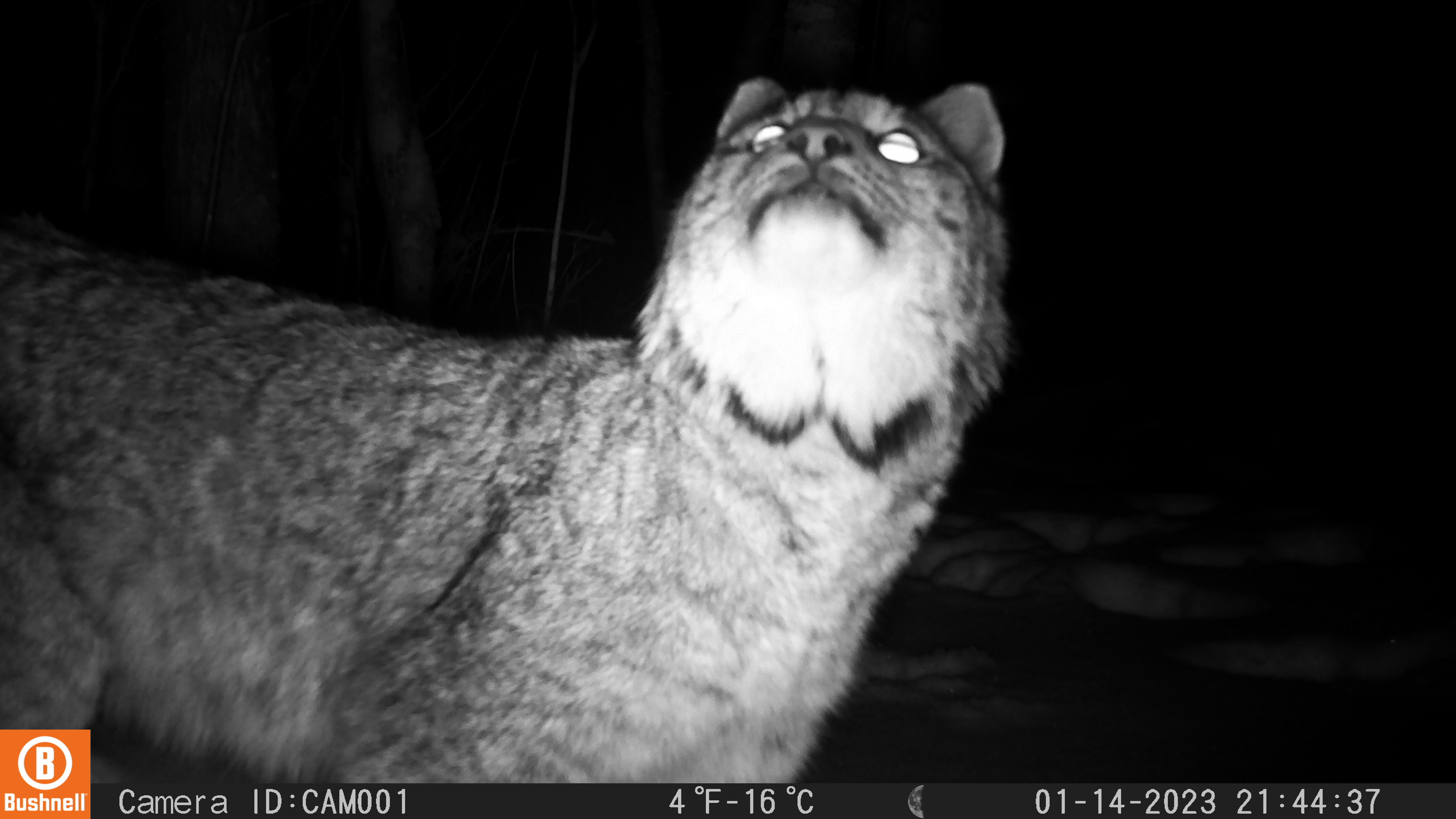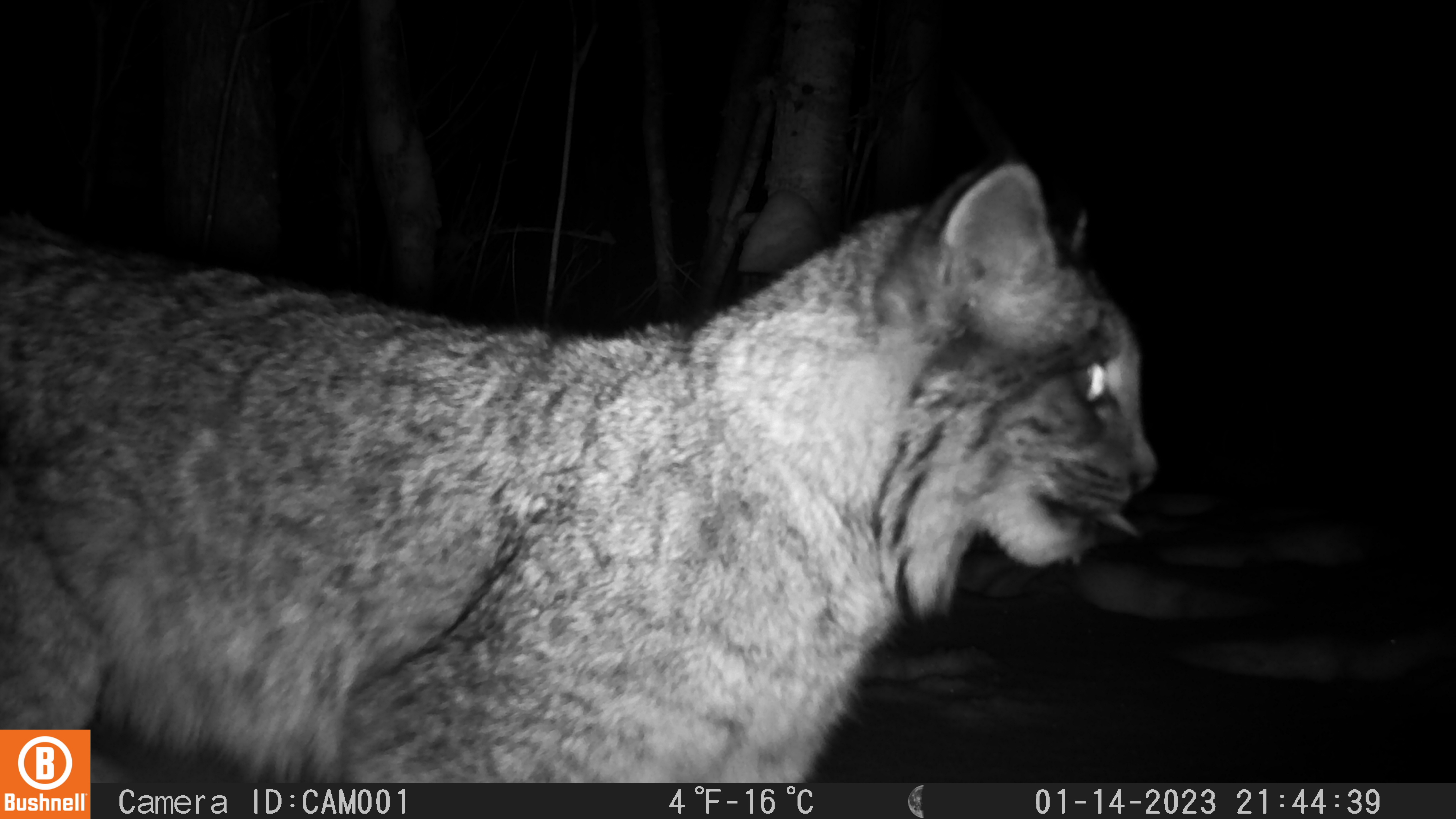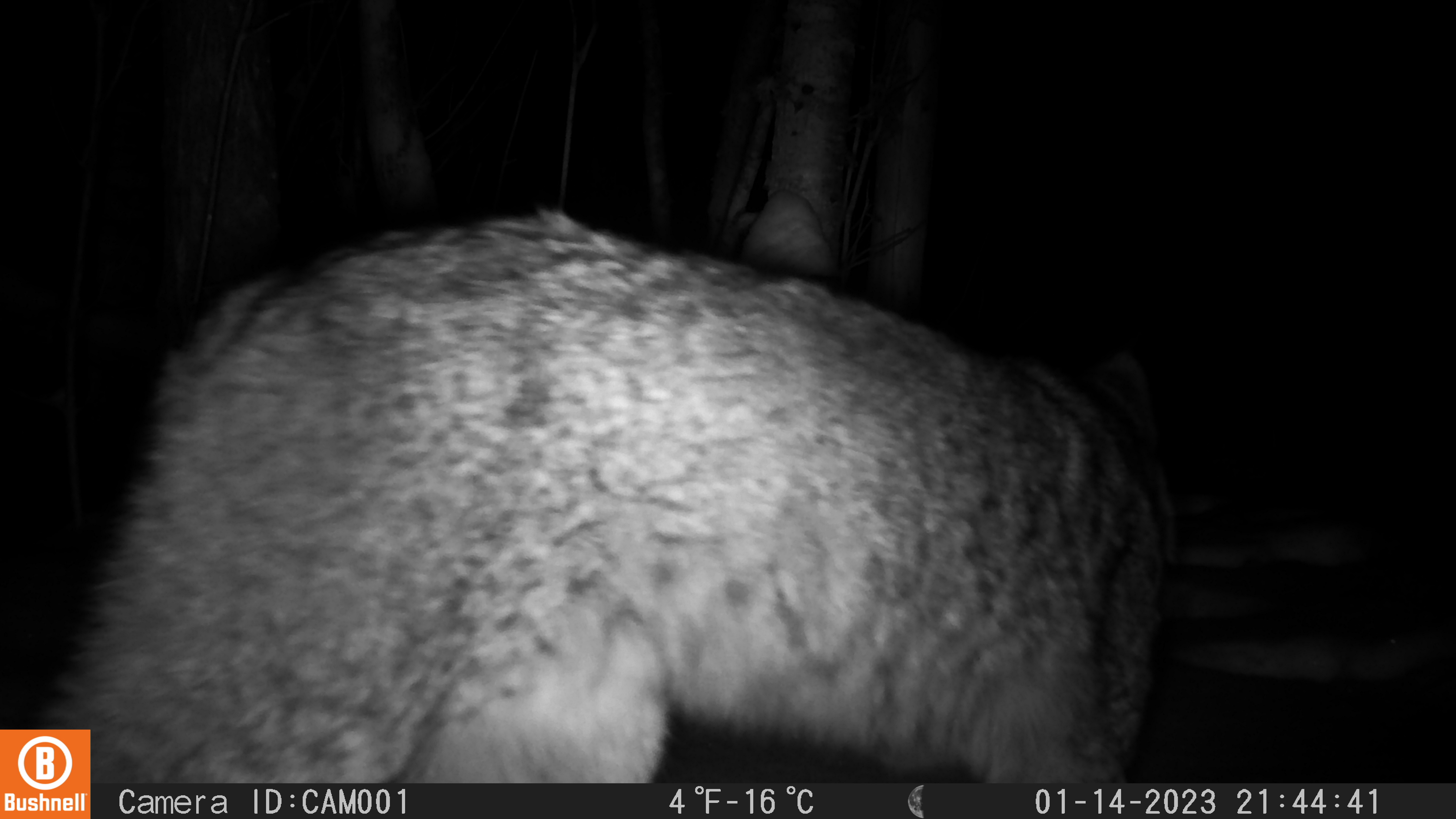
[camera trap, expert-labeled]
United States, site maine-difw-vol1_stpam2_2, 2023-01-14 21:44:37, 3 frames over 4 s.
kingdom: Animalia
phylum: Chordata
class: Mammalia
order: Carnivora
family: Felidae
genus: Lynx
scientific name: Lynx canadensis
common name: canada lynx